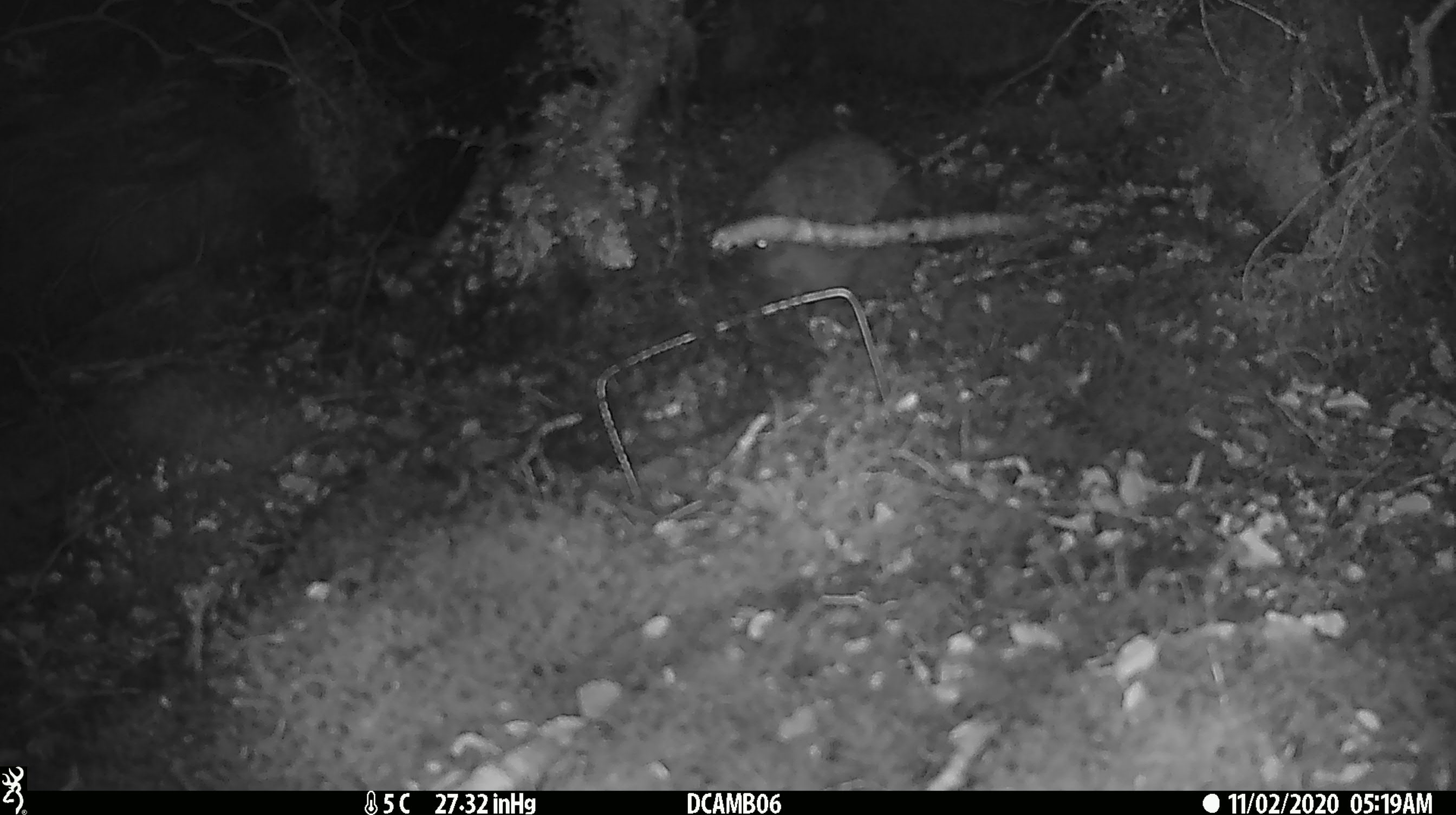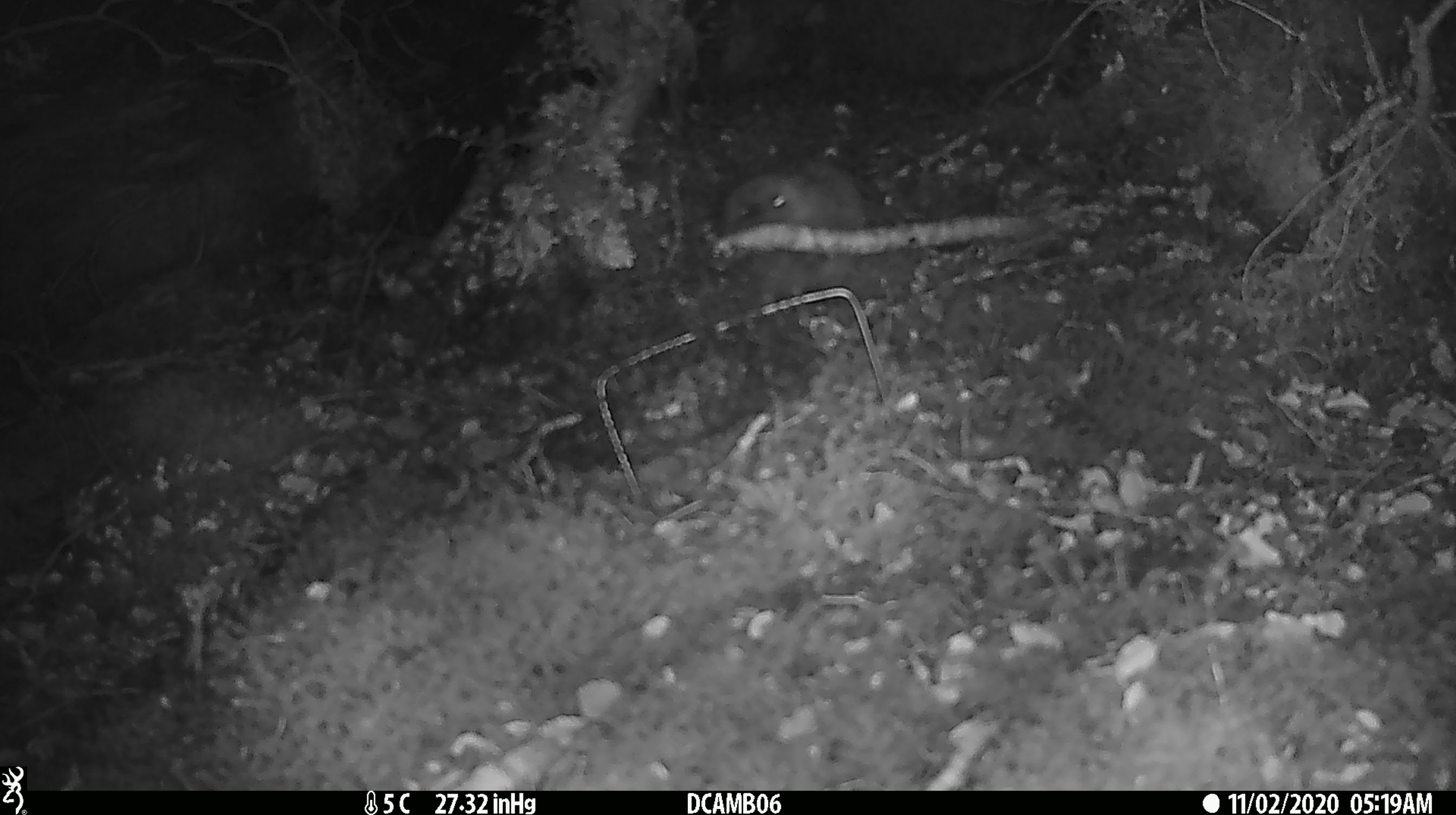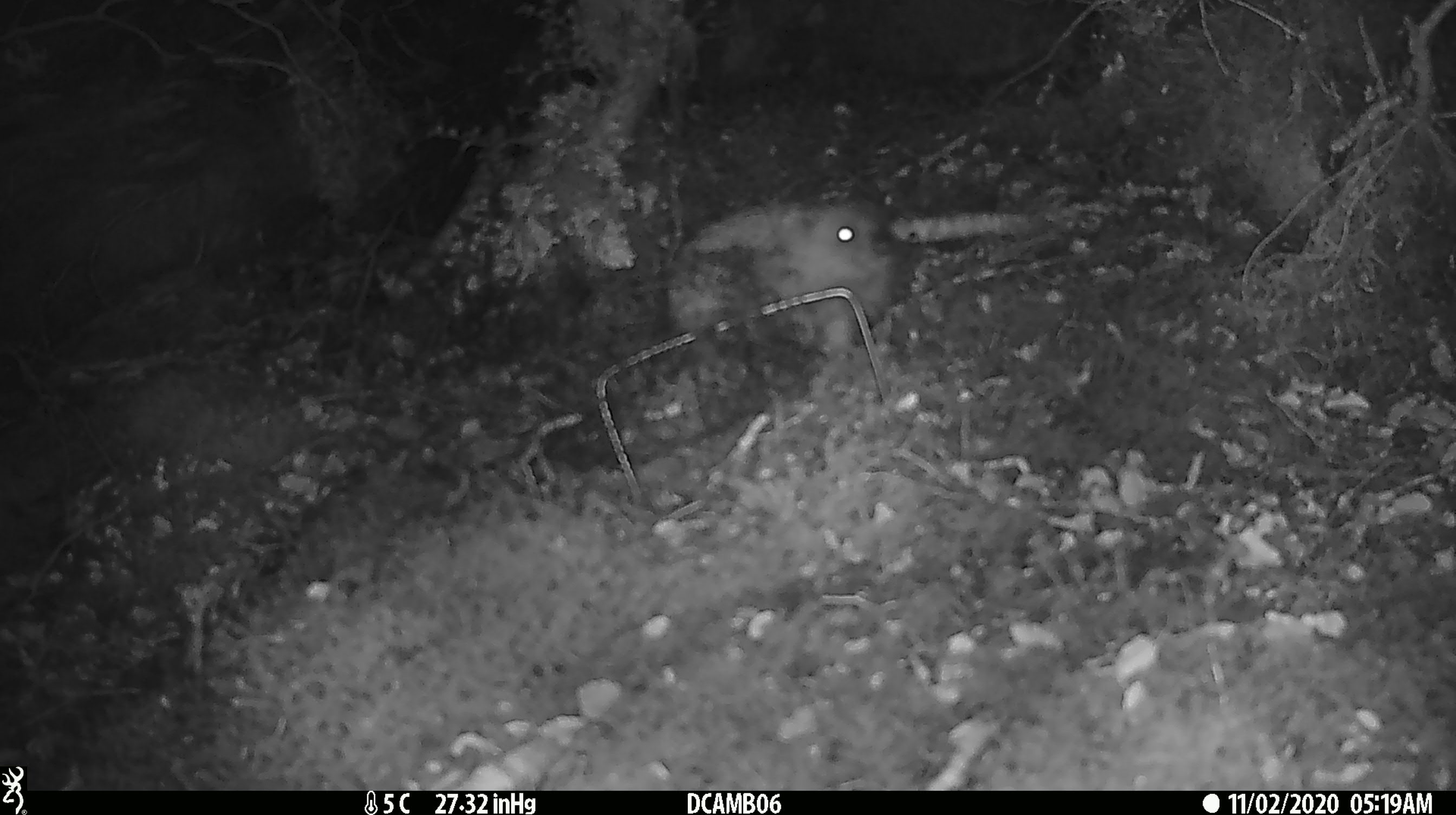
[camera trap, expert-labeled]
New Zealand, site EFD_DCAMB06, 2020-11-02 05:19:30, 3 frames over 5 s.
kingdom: Animalia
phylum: Chordata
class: Mammalia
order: Eulipotyphla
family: Erinaceidae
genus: Erinaceus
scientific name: Erinaceus europaeus europaeus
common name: european hedgehog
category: hedgehog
Hedgehog (european hedgehog) (Erinaceus europaeus europaeus).